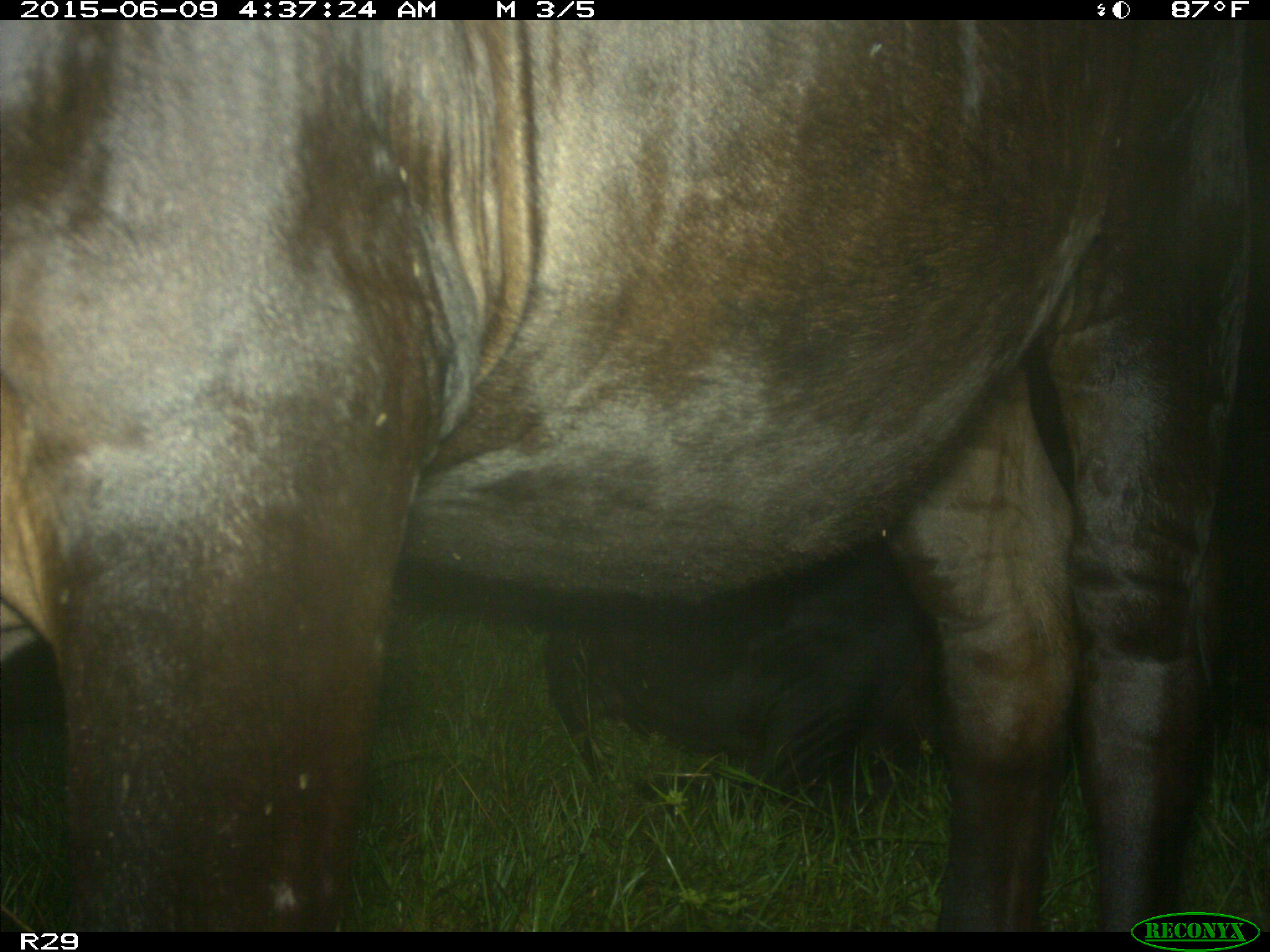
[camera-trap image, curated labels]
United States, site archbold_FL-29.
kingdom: Animalia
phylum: Chordata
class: Mammalia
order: Artiodactyla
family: Bovidae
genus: Bos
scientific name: Bos taurus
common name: domestic cow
Bos taurus (domestic cow).